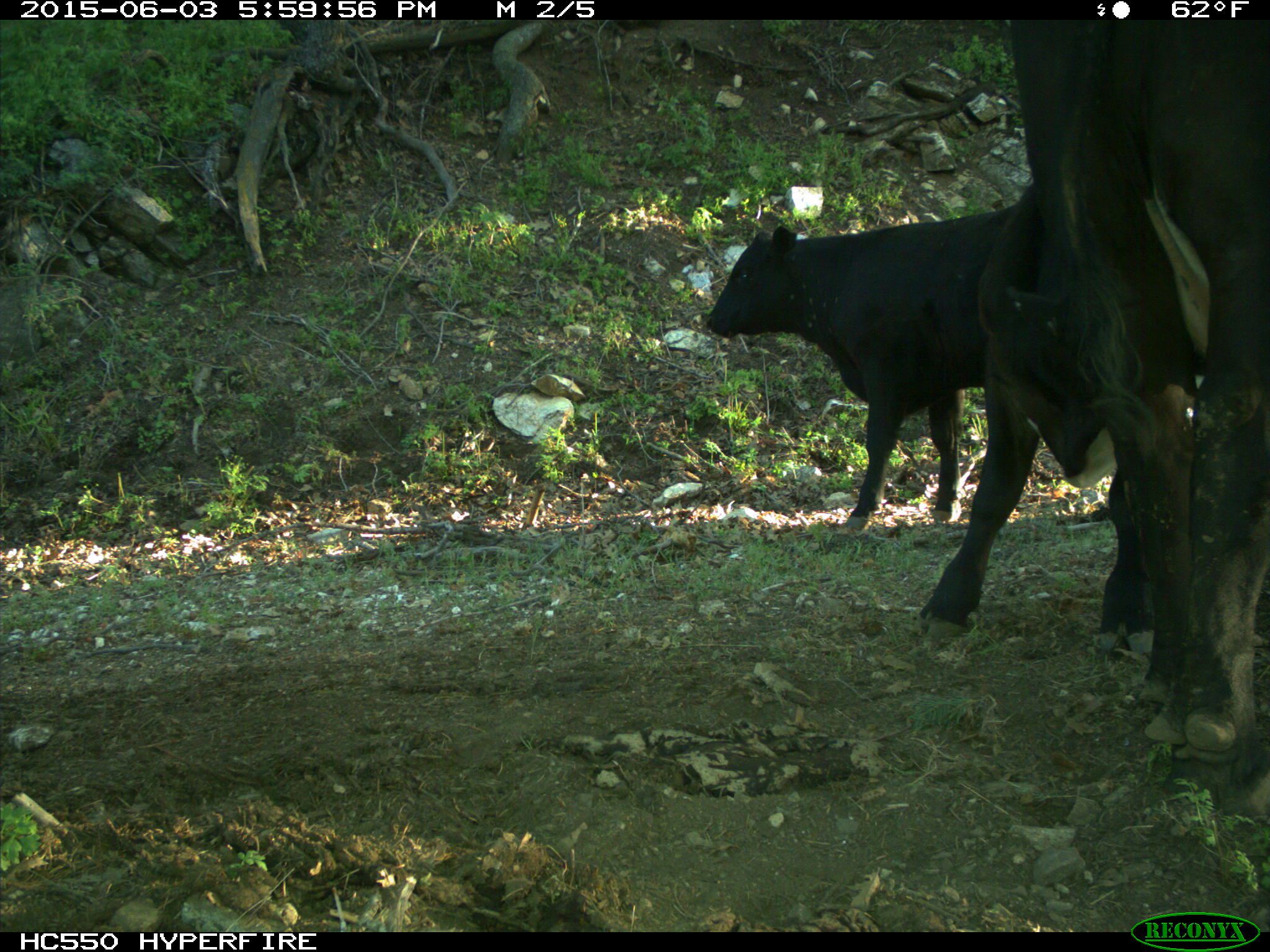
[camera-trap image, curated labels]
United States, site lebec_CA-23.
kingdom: Animalia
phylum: Chordata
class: Mammalia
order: Artiodactyla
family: Bovidae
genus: Bos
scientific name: Bos taurus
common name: domestic cow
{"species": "Bos taurus (domestic cow)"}